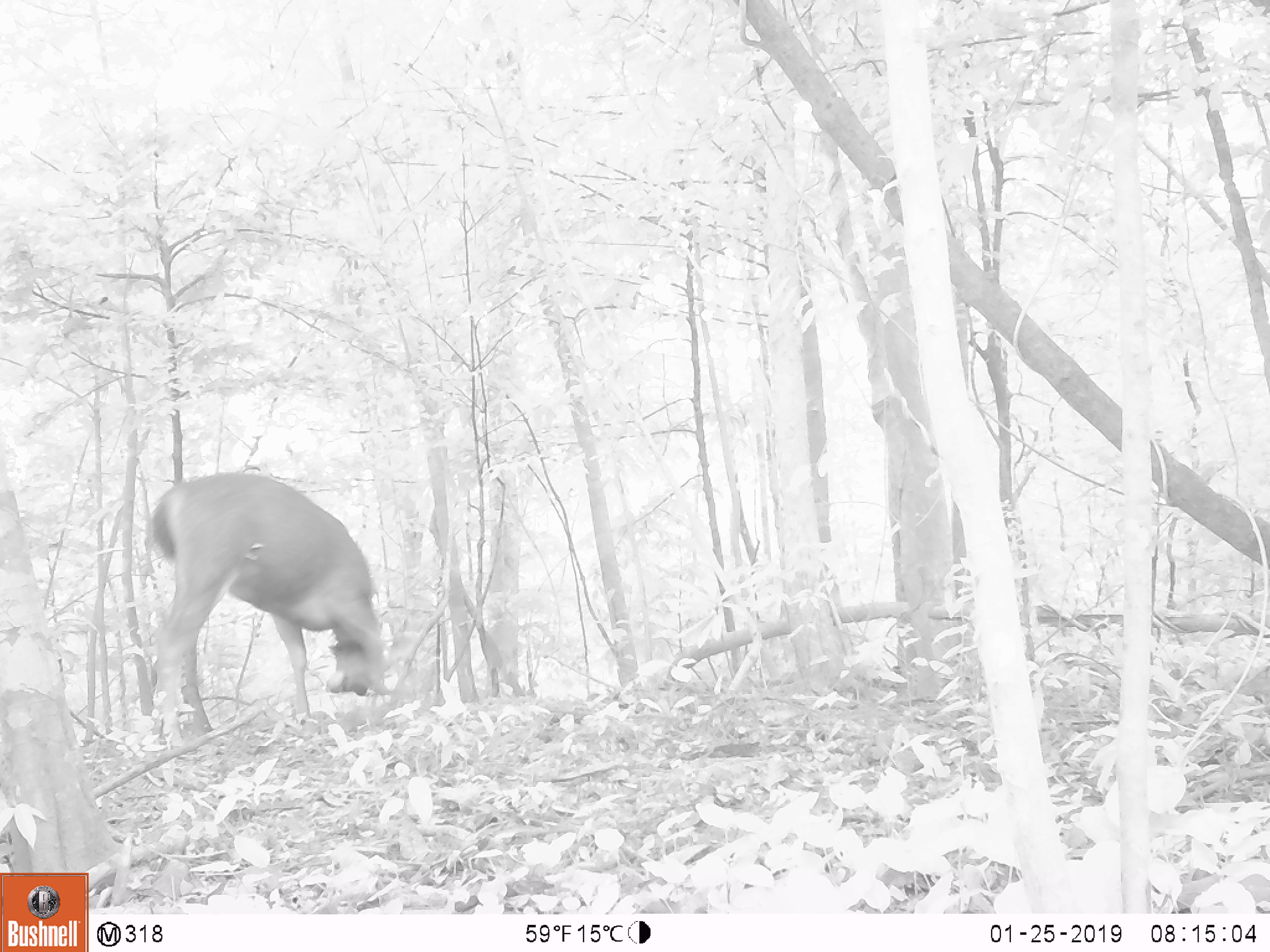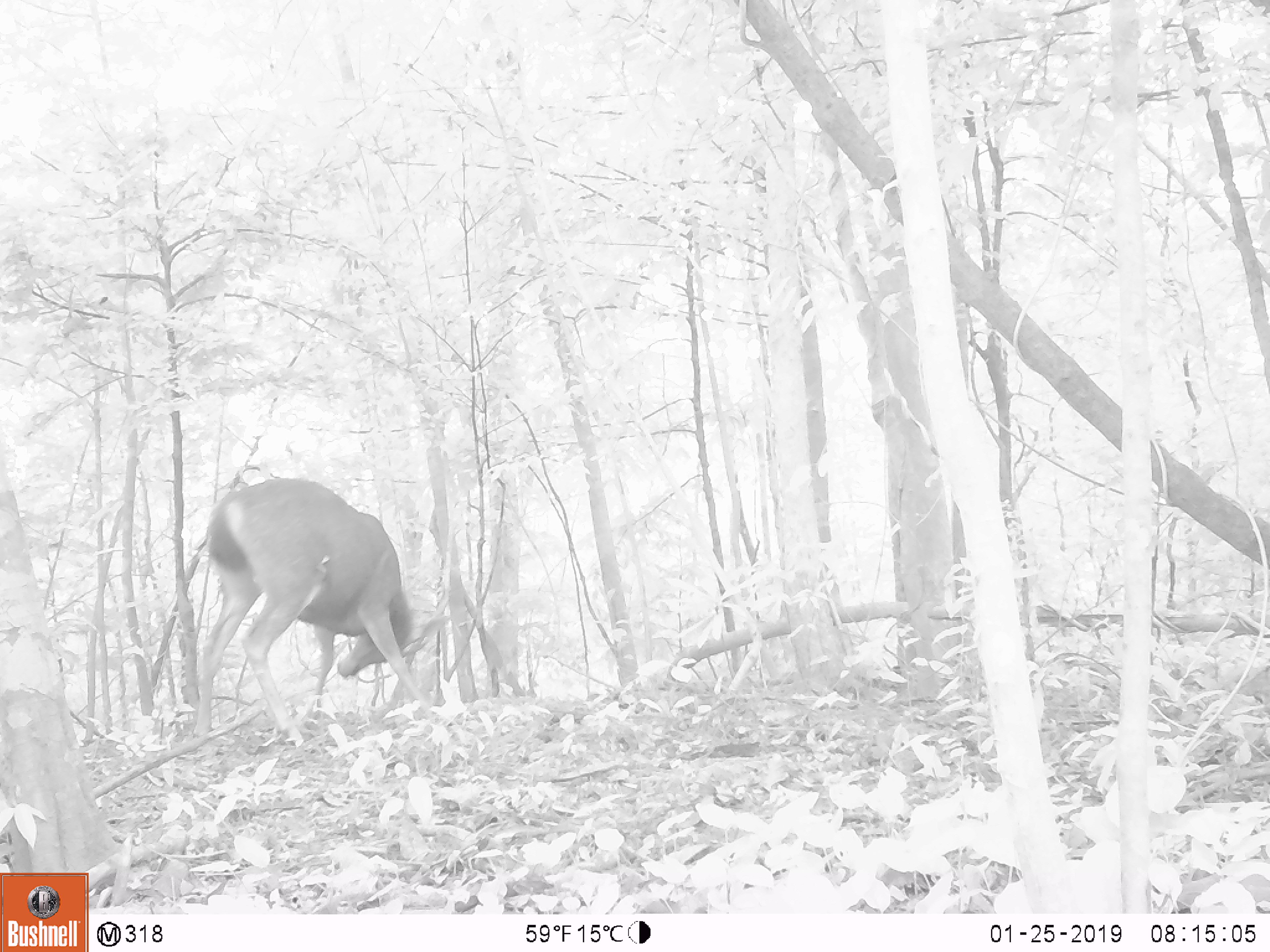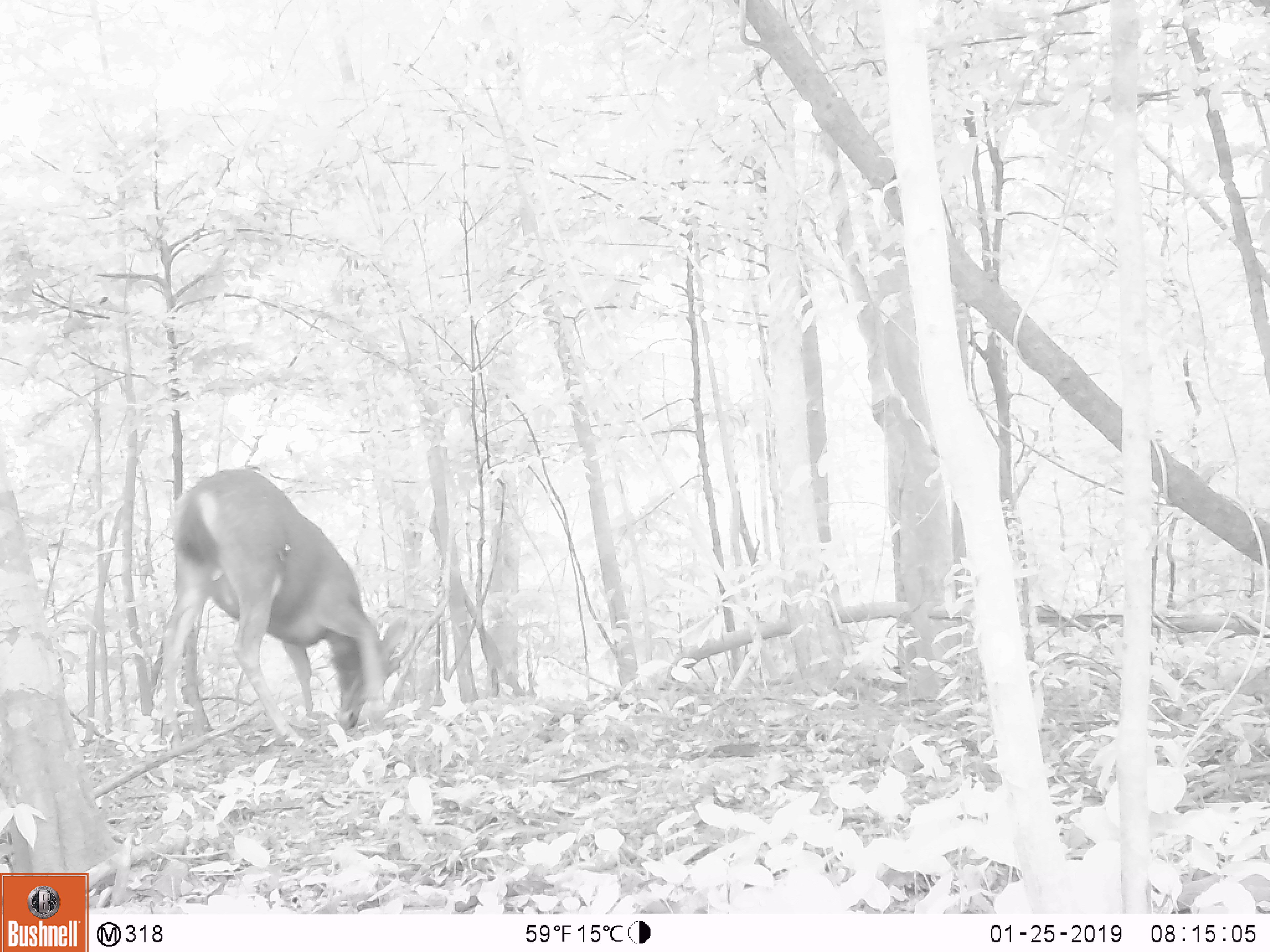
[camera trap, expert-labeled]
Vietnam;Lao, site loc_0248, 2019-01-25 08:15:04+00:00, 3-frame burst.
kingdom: Animalia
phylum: Chordata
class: Mammalia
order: Artiodactyla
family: Cervidae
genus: Rusa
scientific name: Rusa unicolor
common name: sambar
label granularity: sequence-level